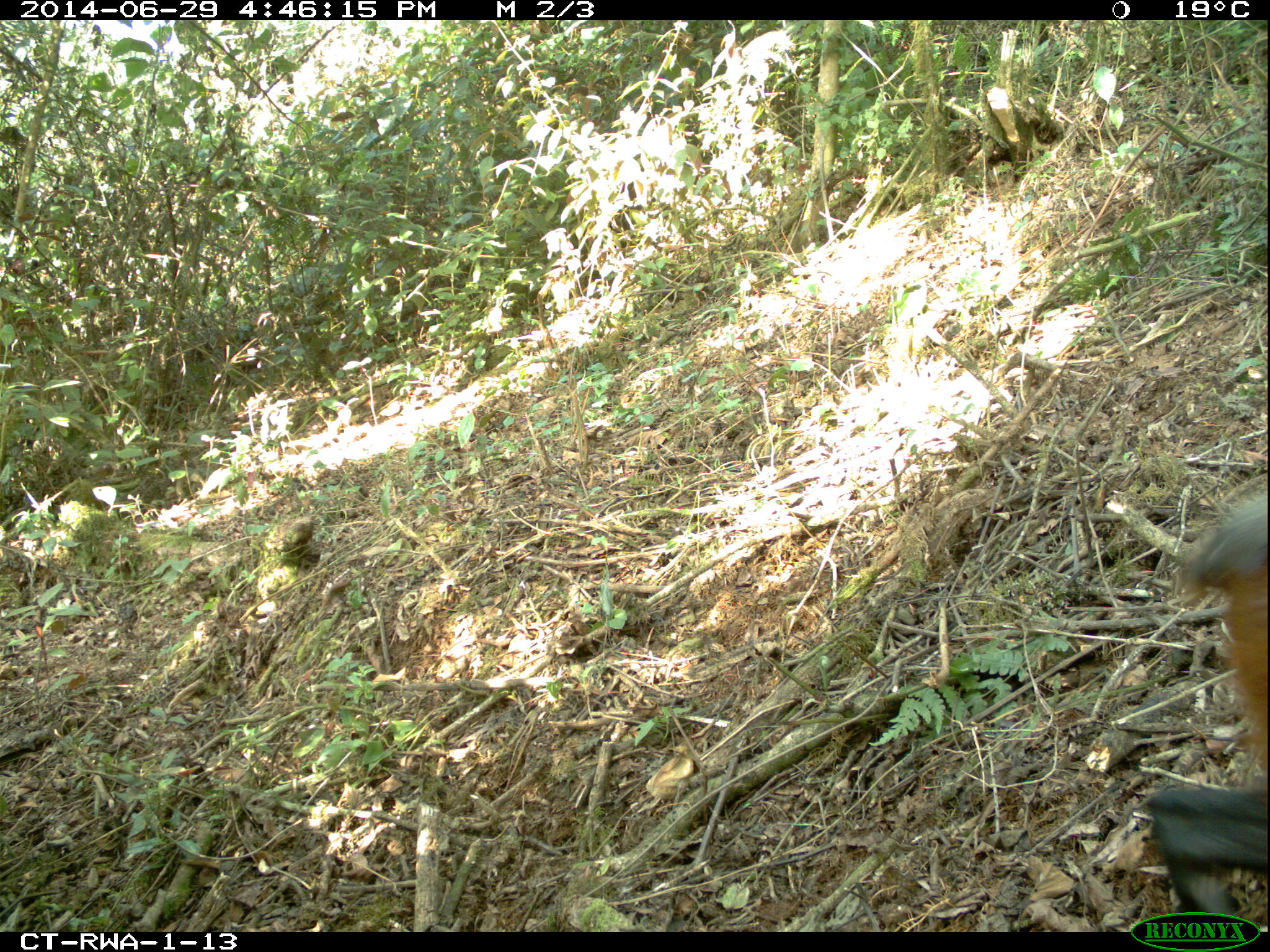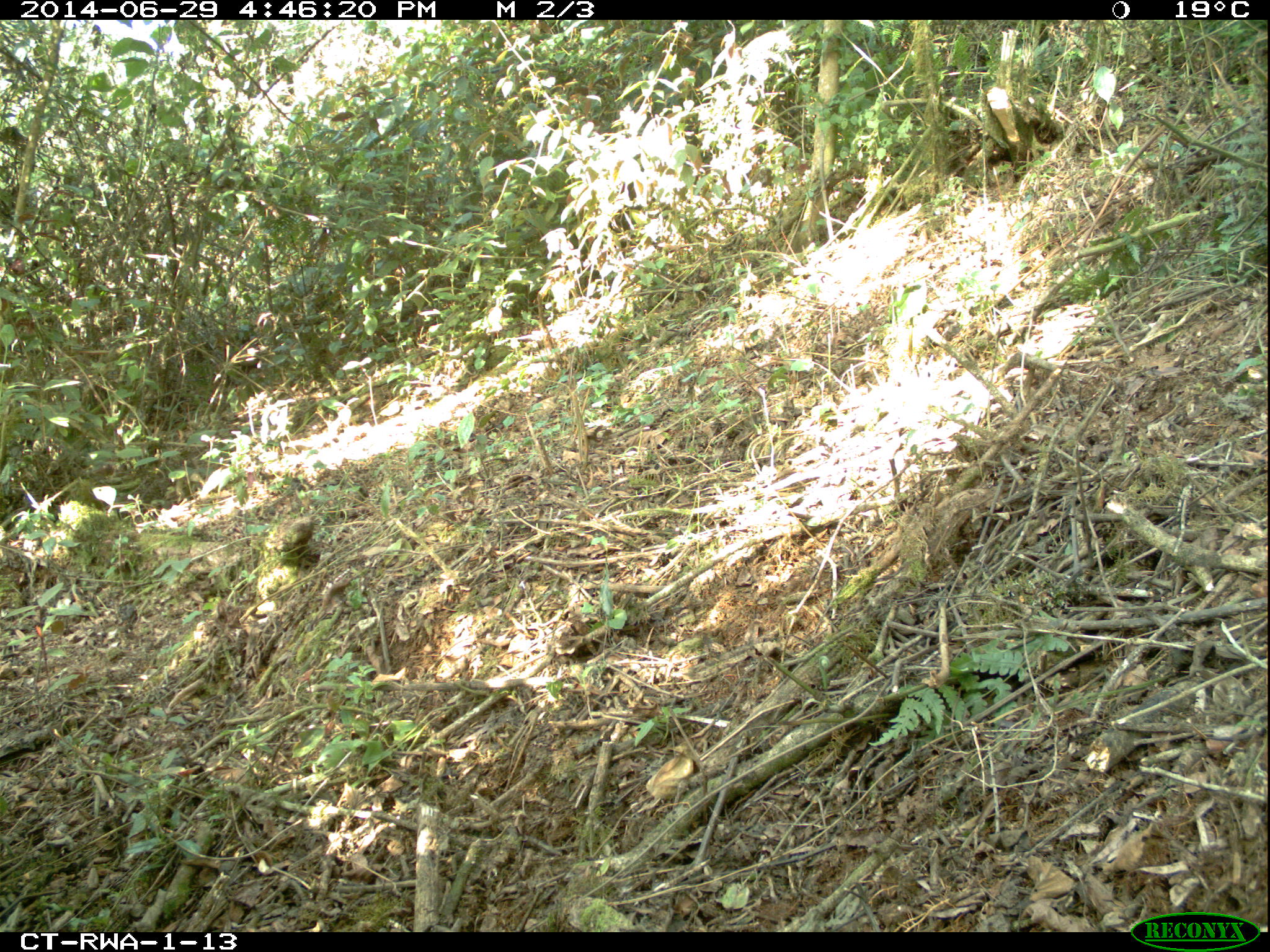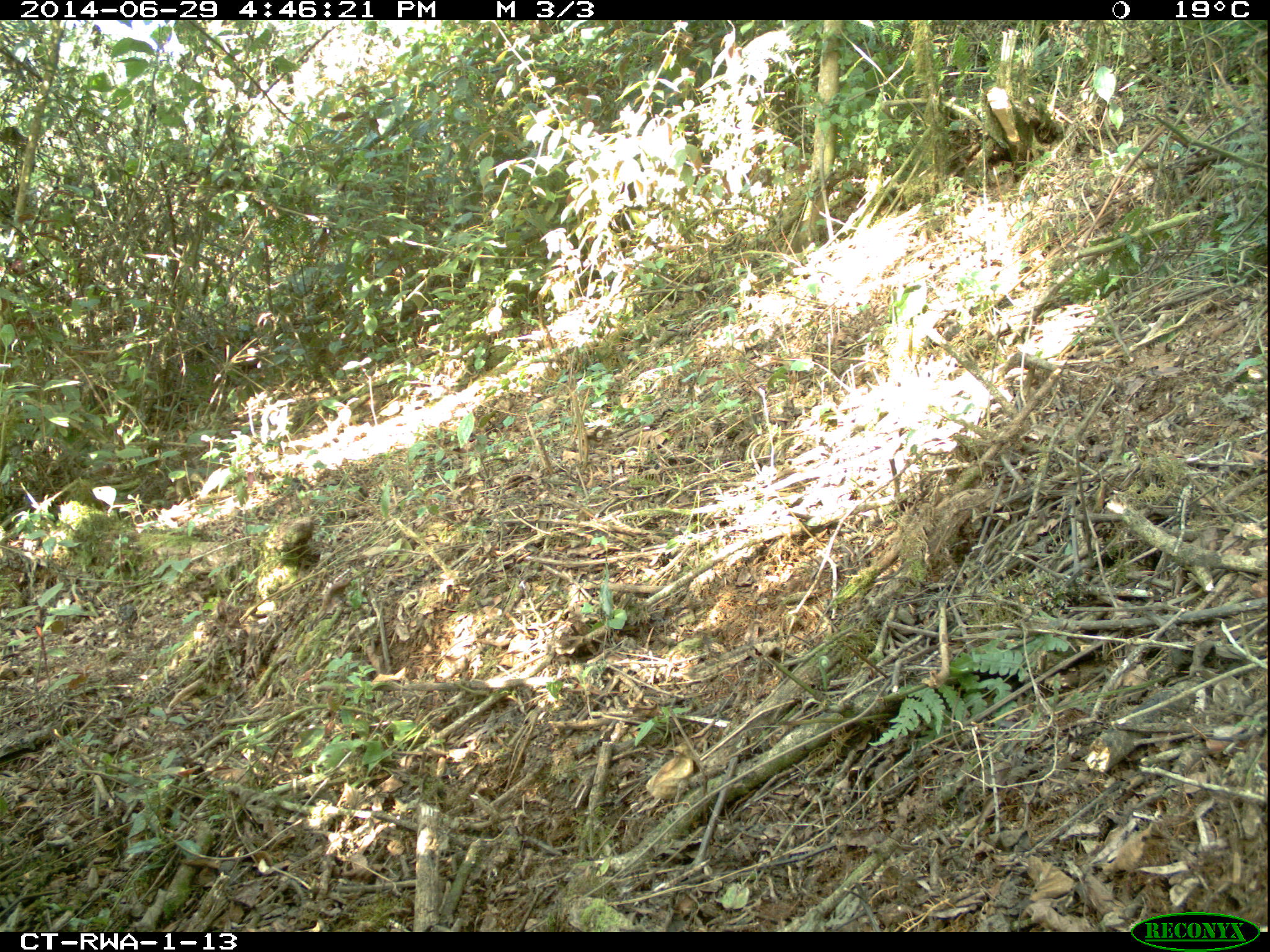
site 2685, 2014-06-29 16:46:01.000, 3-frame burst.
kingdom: Animalia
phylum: Chordata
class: Mammalia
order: Artiodactyla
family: Bovidae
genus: Cephalophus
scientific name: Cephalophus nigrifrons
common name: black-fronted duiker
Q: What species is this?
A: Cephalophus nigrifrons (black-fronted duiker).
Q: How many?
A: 1.